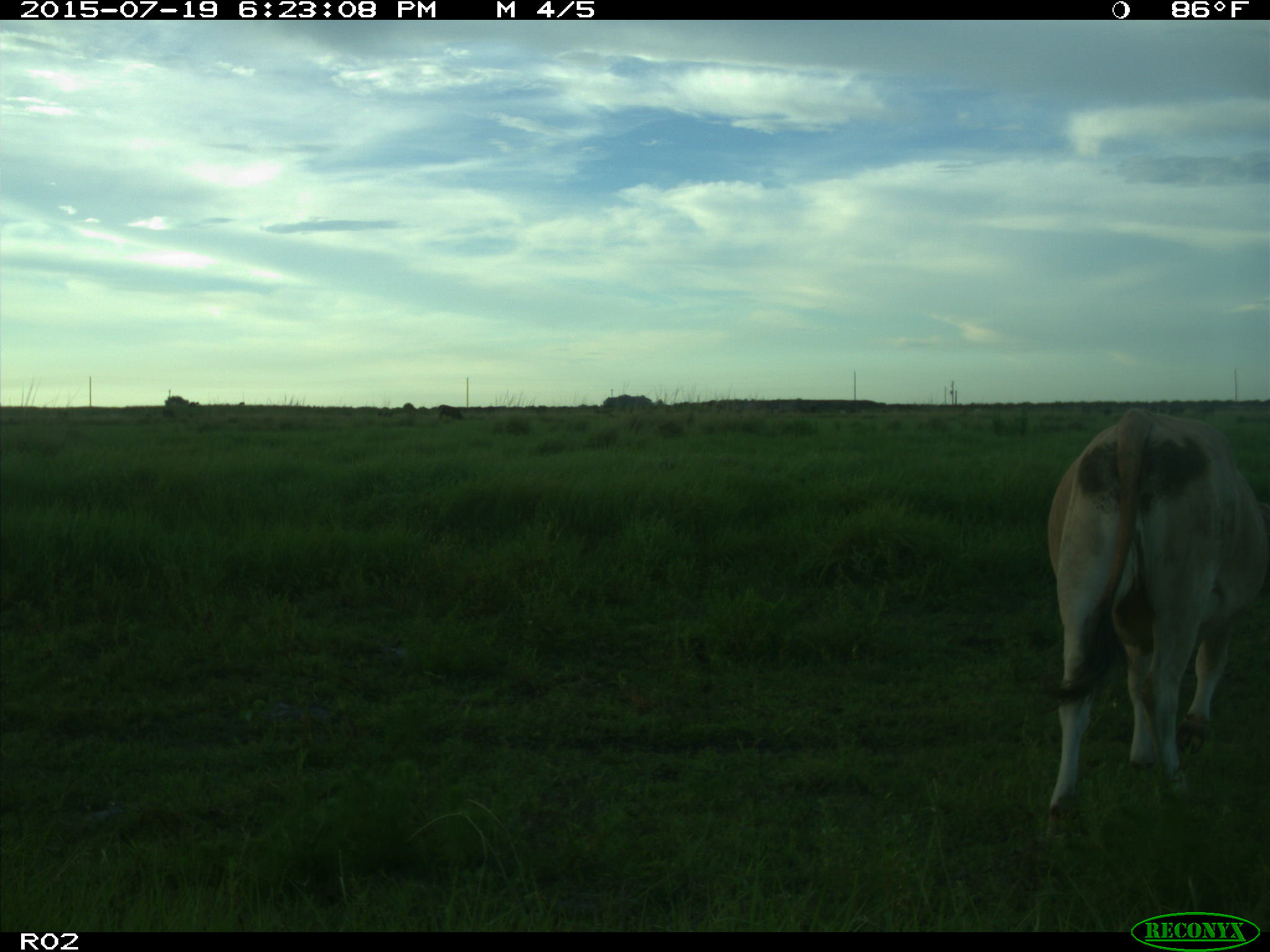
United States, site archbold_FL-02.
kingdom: Animalia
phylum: Chordata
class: Mammalia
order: Artiodactyla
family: Bovidae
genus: Bos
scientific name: Bos taurus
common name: domestic cow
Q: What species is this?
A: Bos taurus (domestic cow).